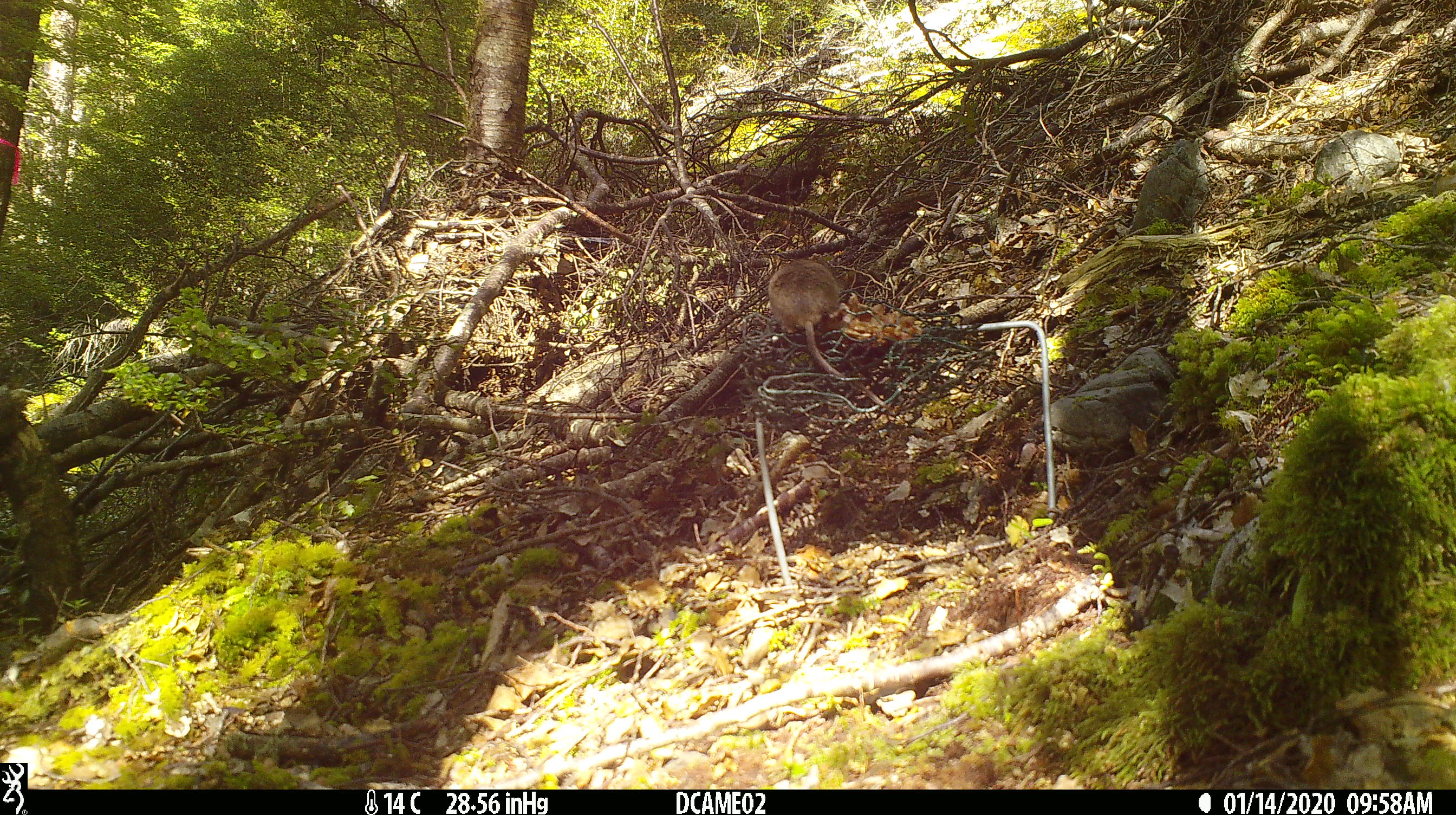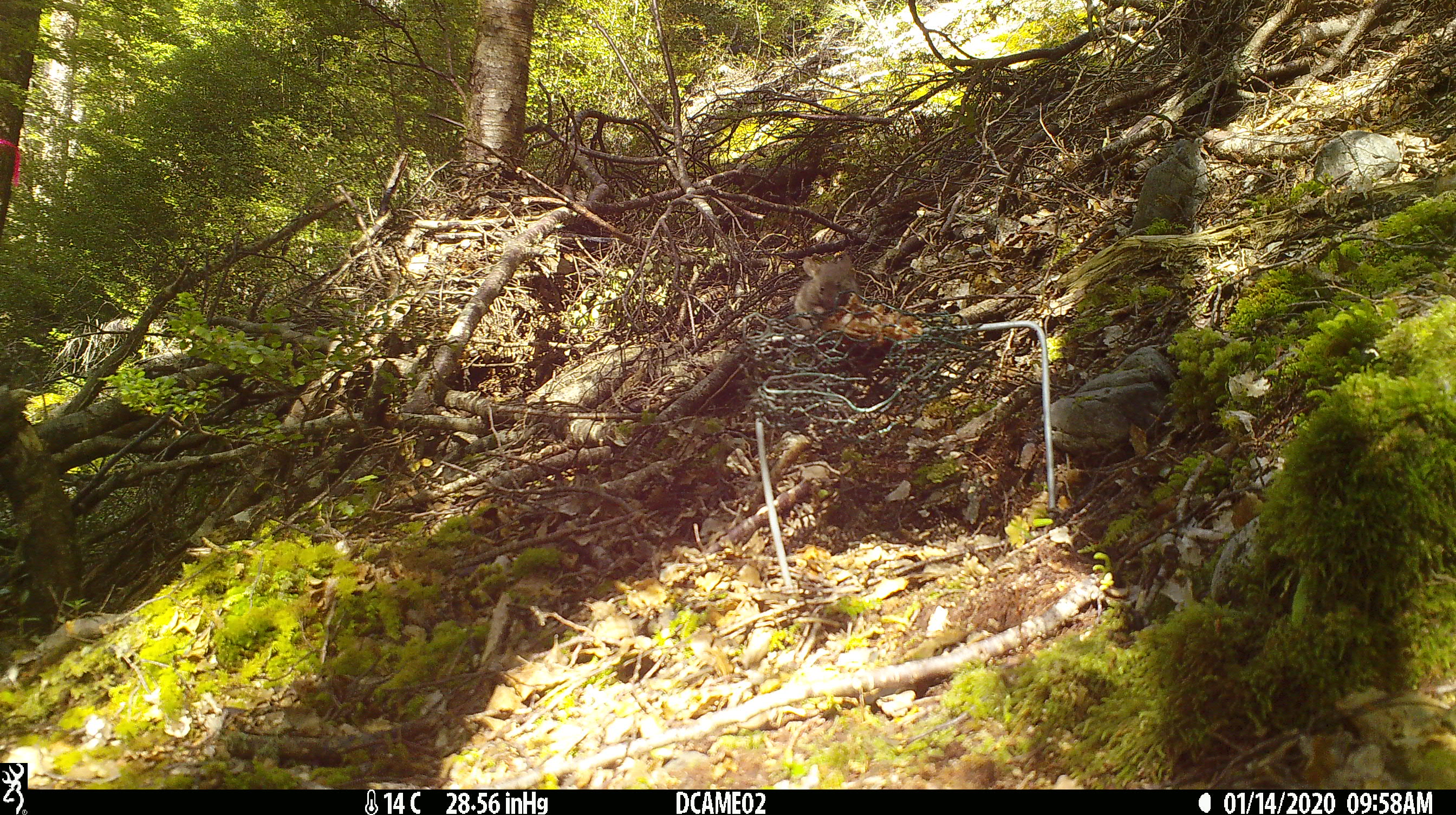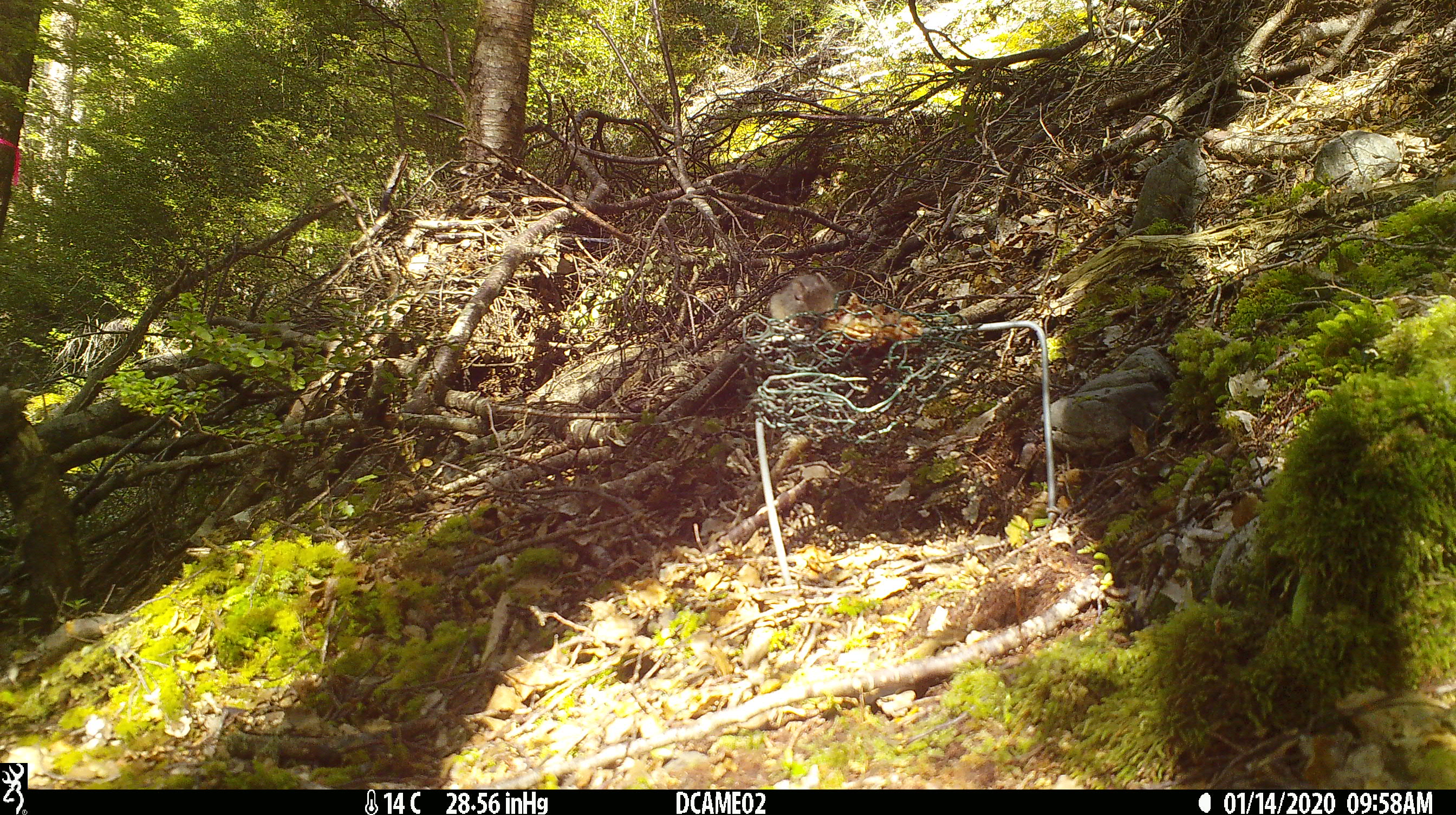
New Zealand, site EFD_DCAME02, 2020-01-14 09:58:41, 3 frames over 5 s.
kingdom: Animalia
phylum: Chordata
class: Mammalia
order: Rodentia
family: Muridae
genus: Mus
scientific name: Mus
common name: mouse